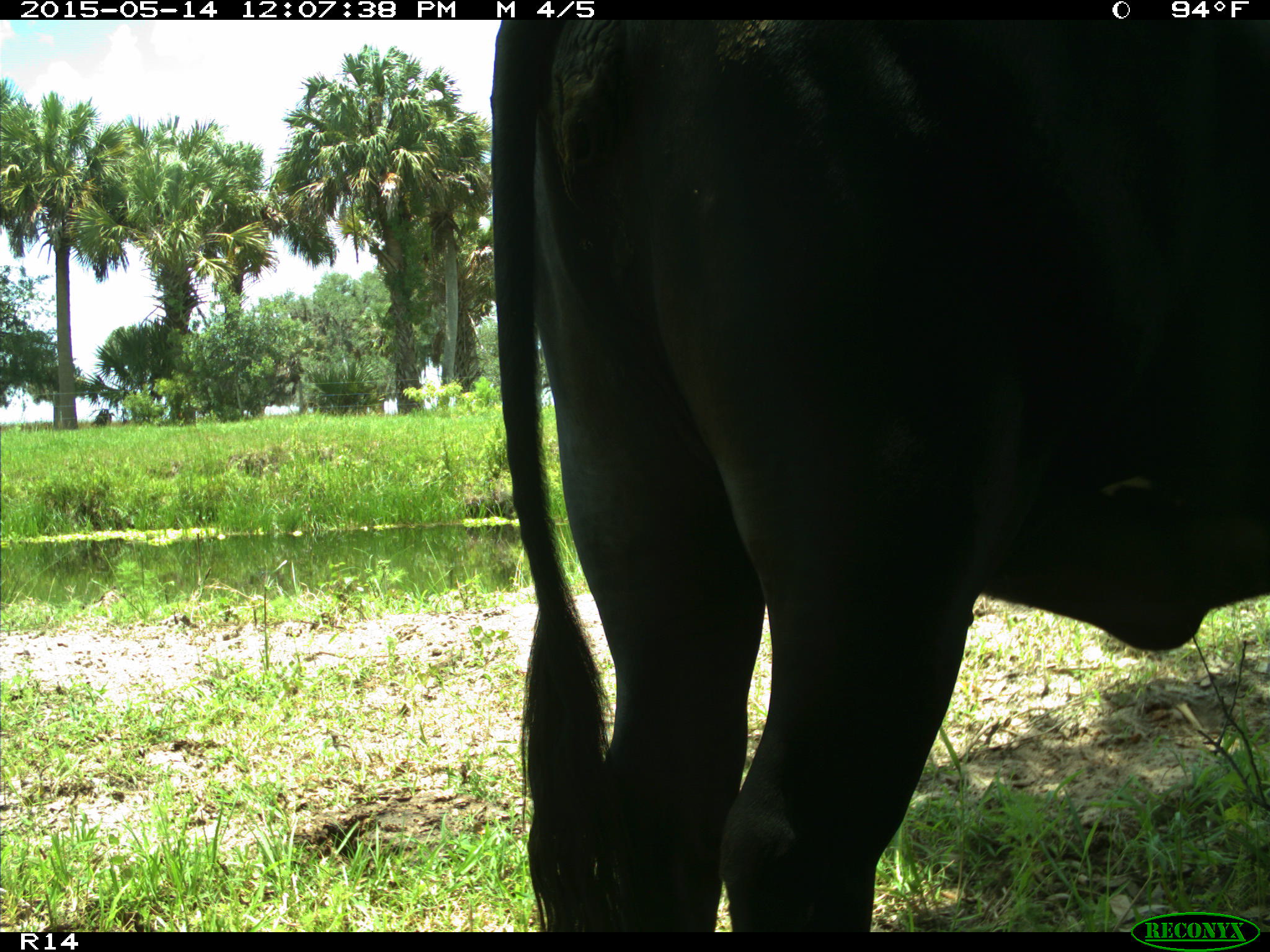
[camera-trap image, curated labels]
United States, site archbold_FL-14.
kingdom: Animalia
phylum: Chordata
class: Mammalia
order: Artiodactyla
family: Bovidae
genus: Bos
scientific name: Bos taurus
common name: domestic cow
Bos taurus (domestic cow).